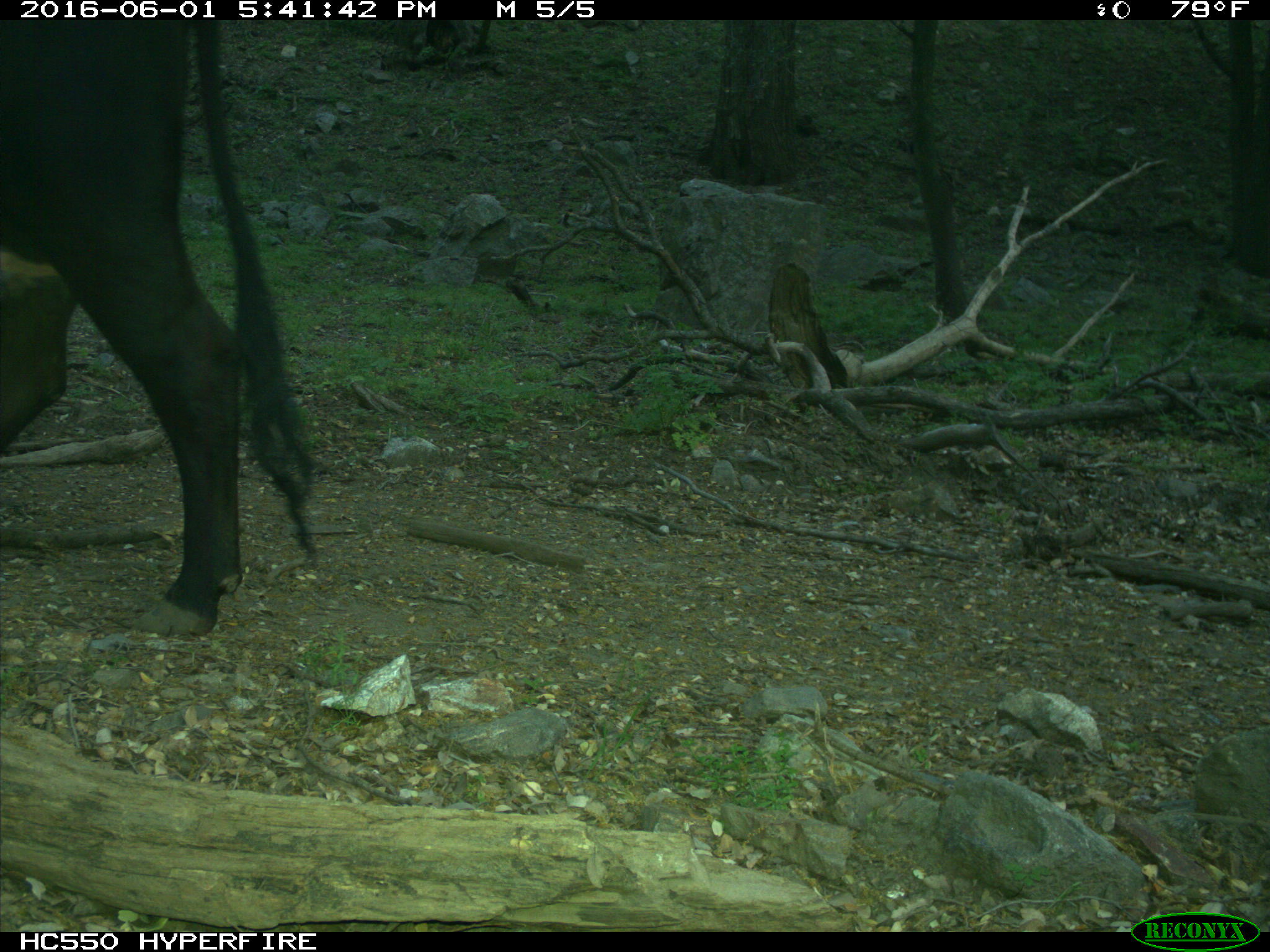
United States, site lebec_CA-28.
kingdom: Animalia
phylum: Chordata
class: Mammalia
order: Artiodactyla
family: Bovidae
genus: Bos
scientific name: Bos taurus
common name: domestic cow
Bos taurus (domestic cow).